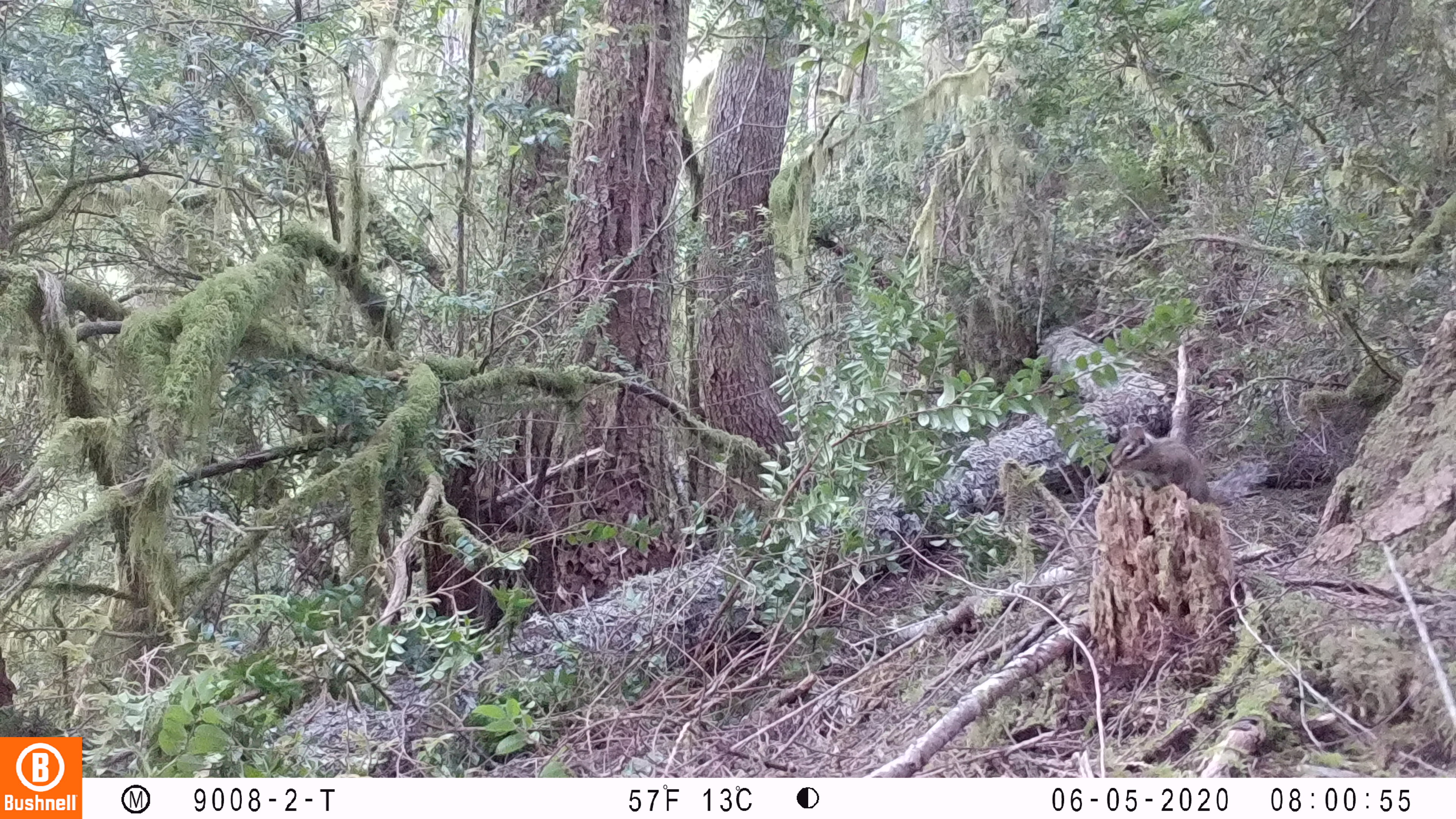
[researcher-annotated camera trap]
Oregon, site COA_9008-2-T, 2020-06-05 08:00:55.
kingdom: Animalia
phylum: Chordata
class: Mammalia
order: Rodentia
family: Sciuridae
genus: Neotamias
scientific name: Neotamias townsendii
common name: townsend's chipmunk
Townsend's chipmunk (Neotamias townsendii).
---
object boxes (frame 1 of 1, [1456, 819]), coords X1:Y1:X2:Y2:
townsend's chipmunk: 1105:419:1271:512